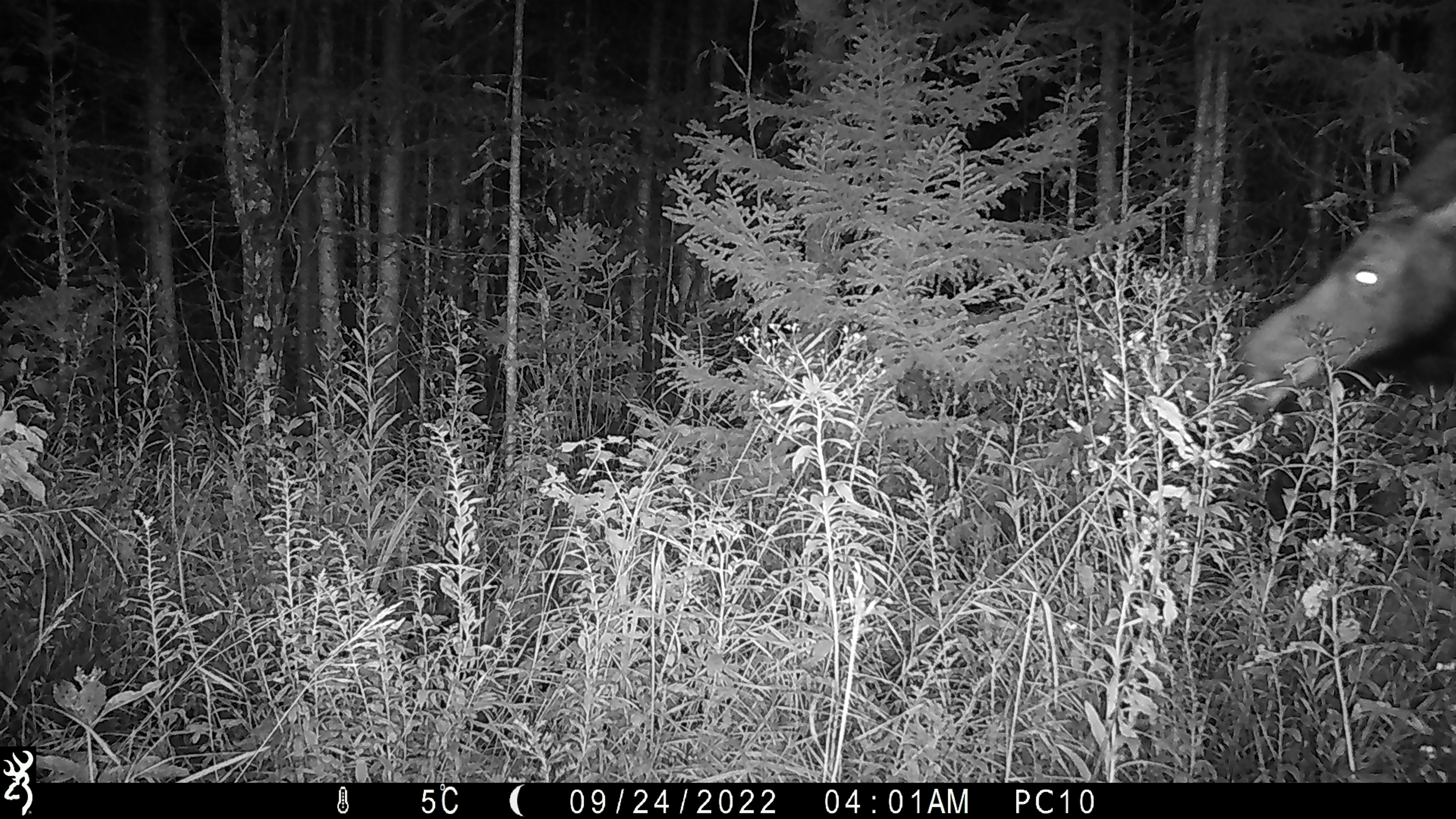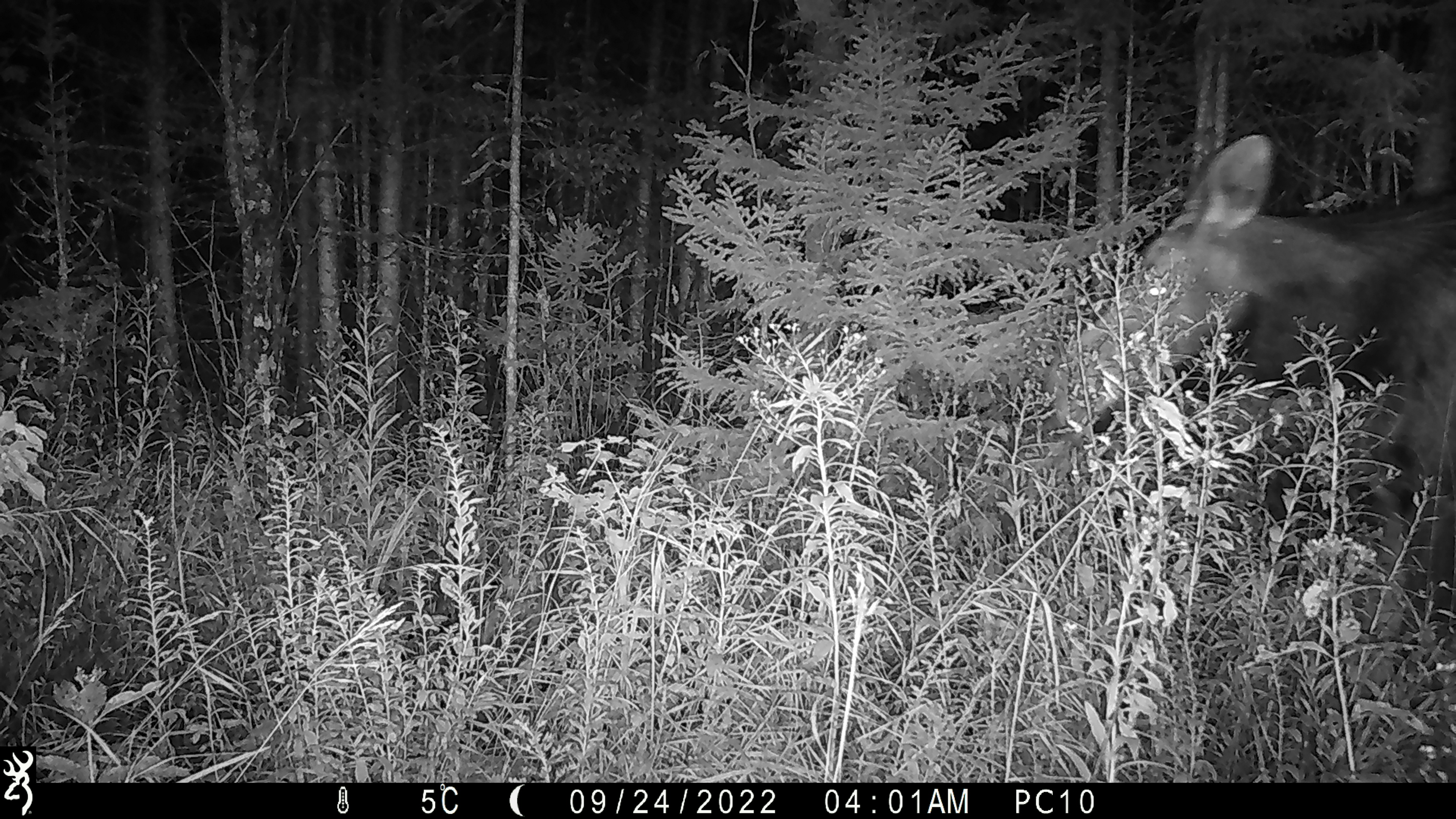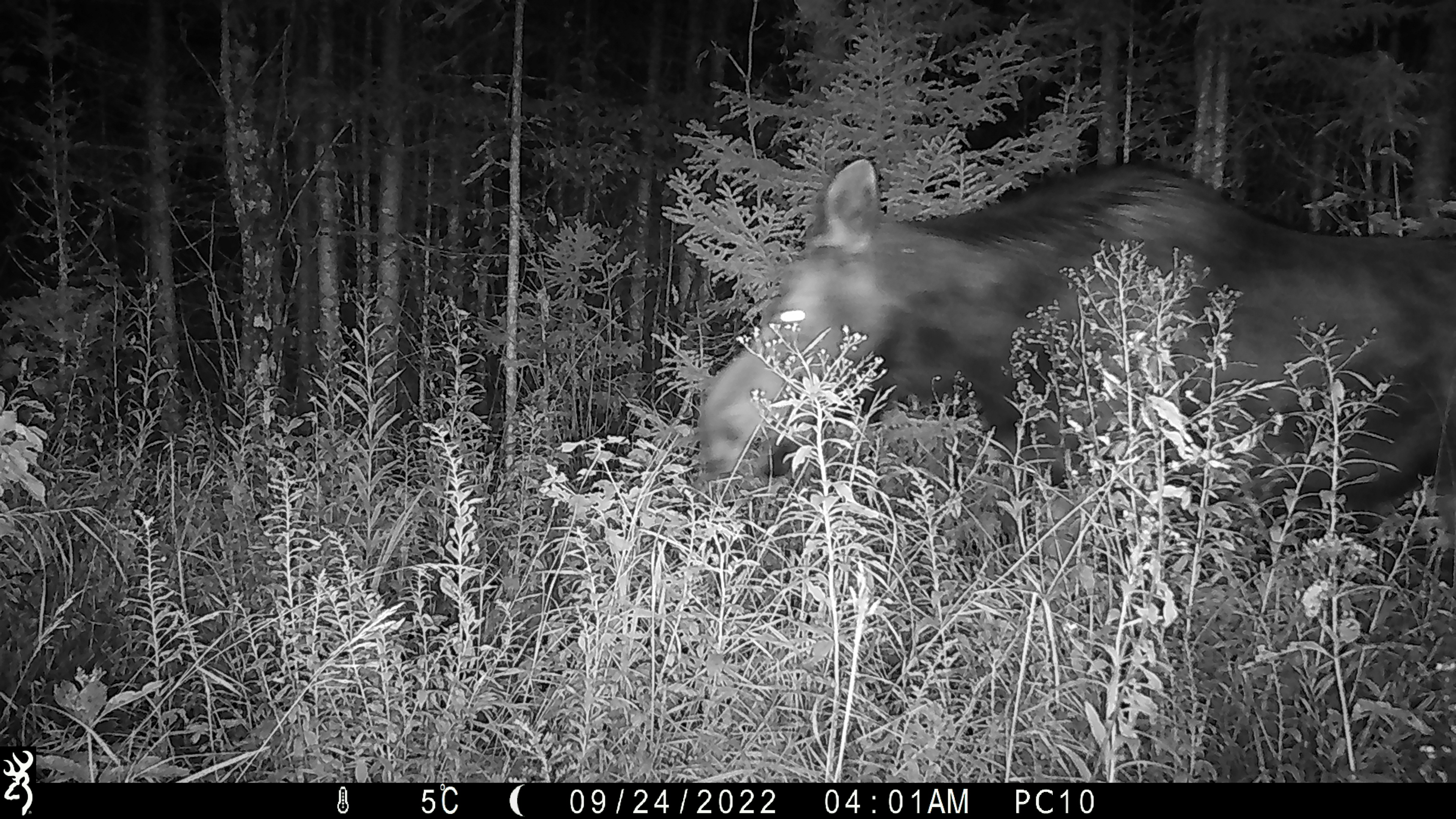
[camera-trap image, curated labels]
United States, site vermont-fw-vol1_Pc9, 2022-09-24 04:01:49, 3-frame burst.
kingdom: Animalia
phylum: Chordata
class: Mammalia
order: Artiodactyla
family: Cervidae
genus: Alces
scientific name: Alces alces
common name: moose